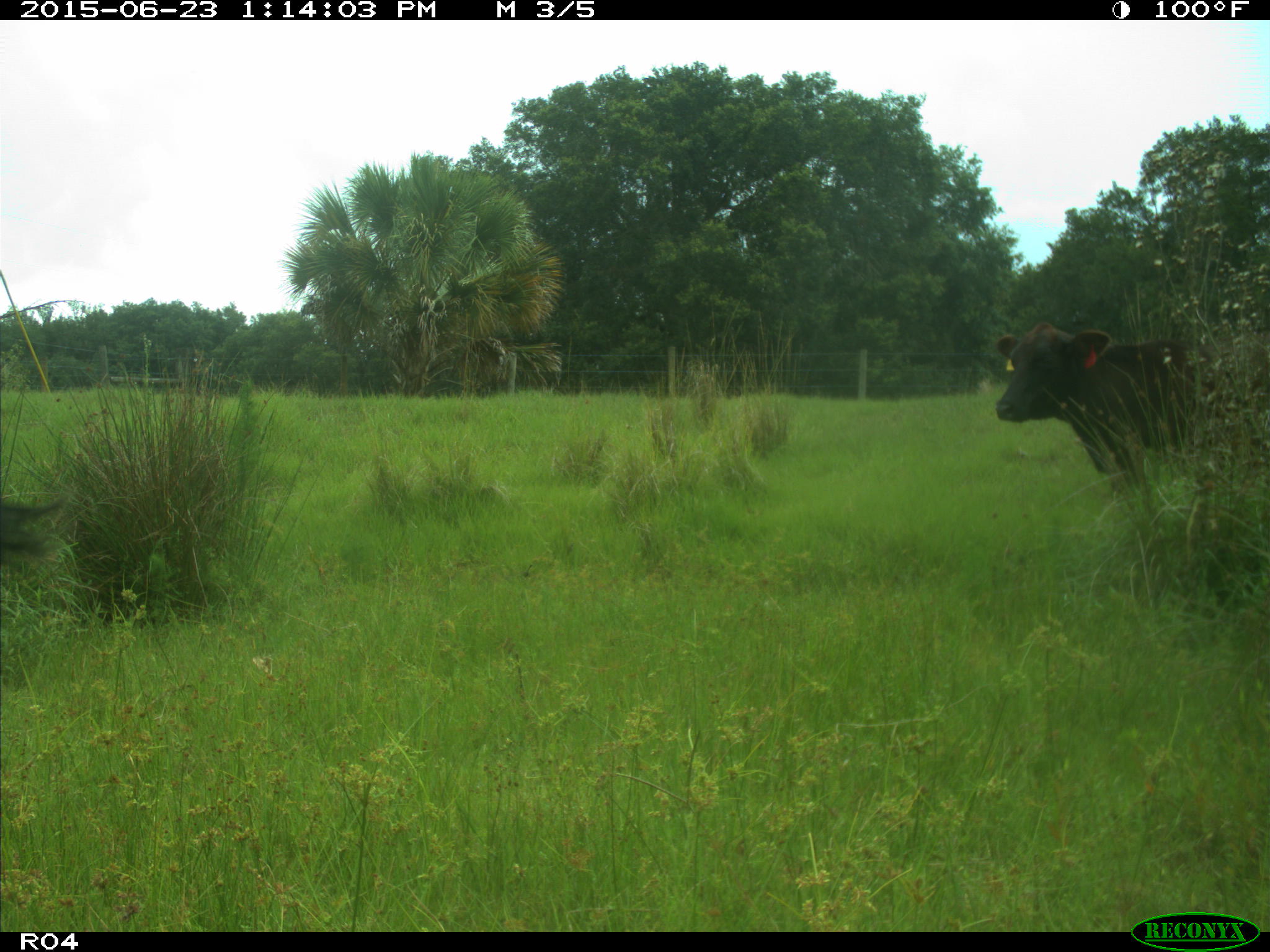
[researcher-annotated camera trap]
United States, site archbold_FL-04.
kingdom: Animalia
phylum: Chordata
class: Mammalia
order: Artiodactyla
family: Bovidae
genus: Bos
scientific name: Bos taurus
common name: domestic cow